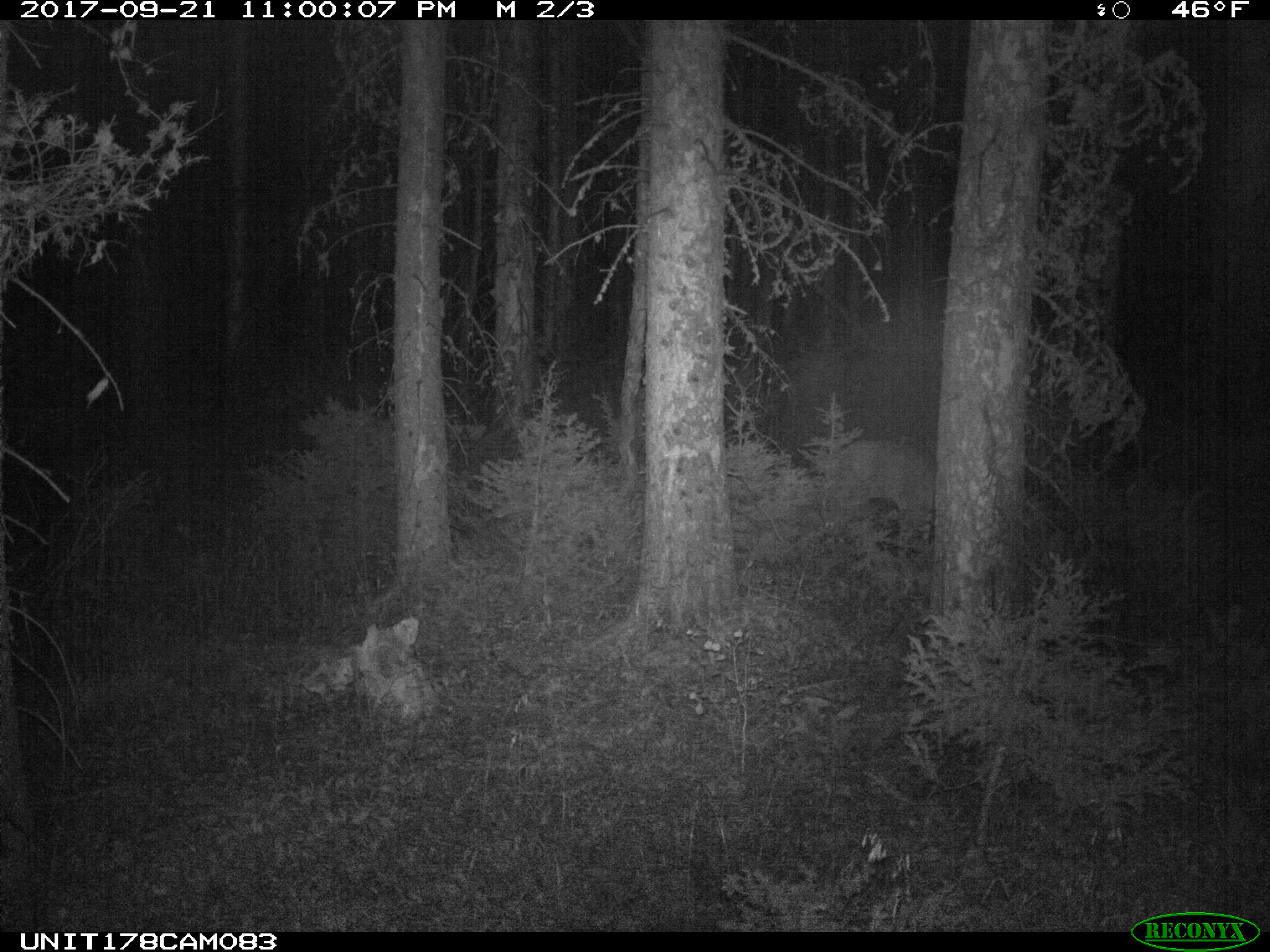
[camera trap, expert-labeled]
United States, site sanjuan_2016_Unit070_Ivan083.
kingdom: Animalia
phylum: Chordata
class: Mammalia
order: Artiodactyla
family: Cervidae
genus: Odocoileus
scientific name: Odocoileus hemionus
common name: mule deer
Odocoileus hemionus (mule deer).